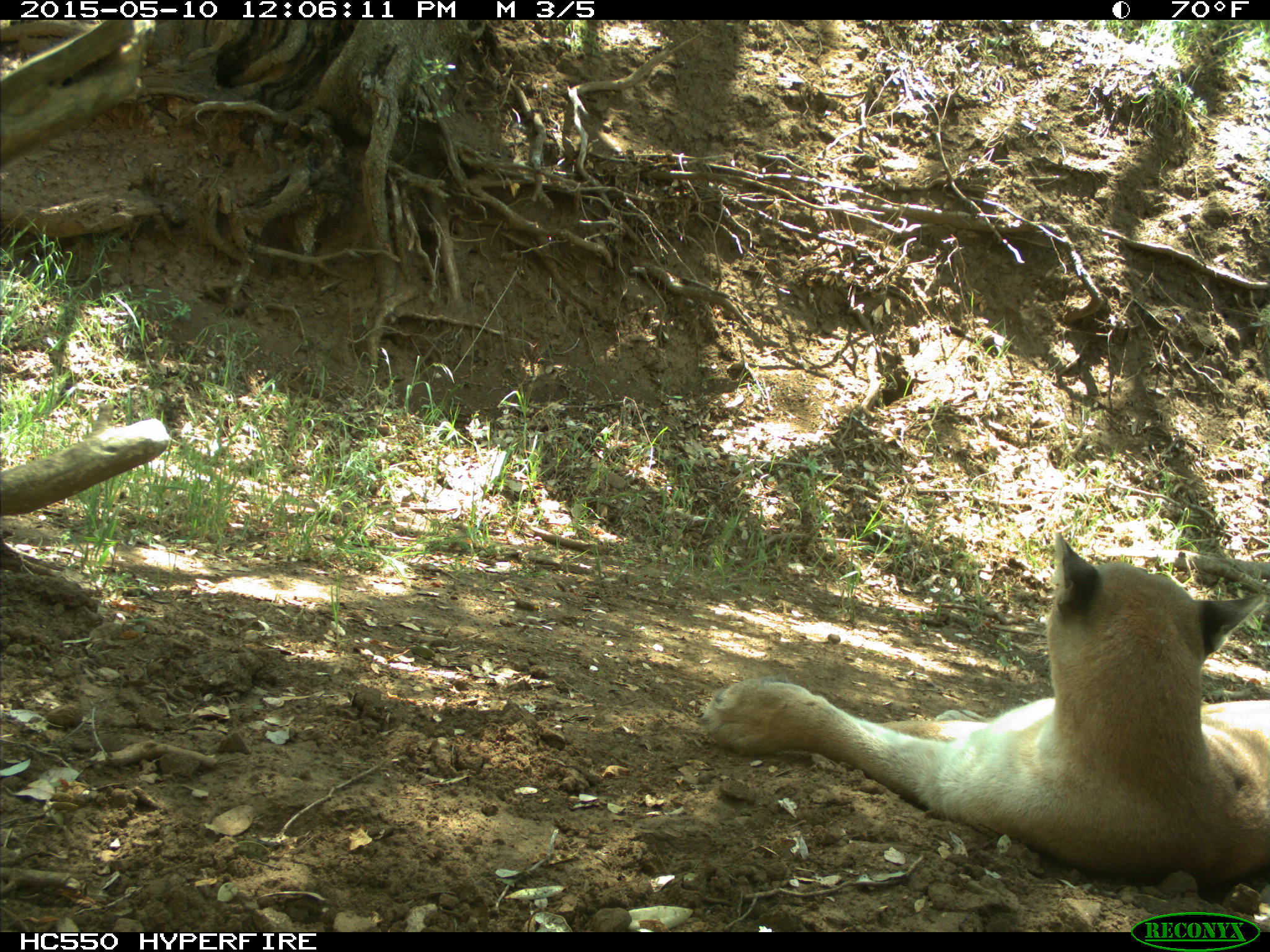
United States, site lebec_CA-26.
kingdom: Animalia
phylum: Chordata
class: Mammalia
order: Carnivora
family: Felidae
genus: Puma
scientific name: Puma concolor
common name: mountain lion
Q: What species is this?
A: Puma concolor (mountain lion).